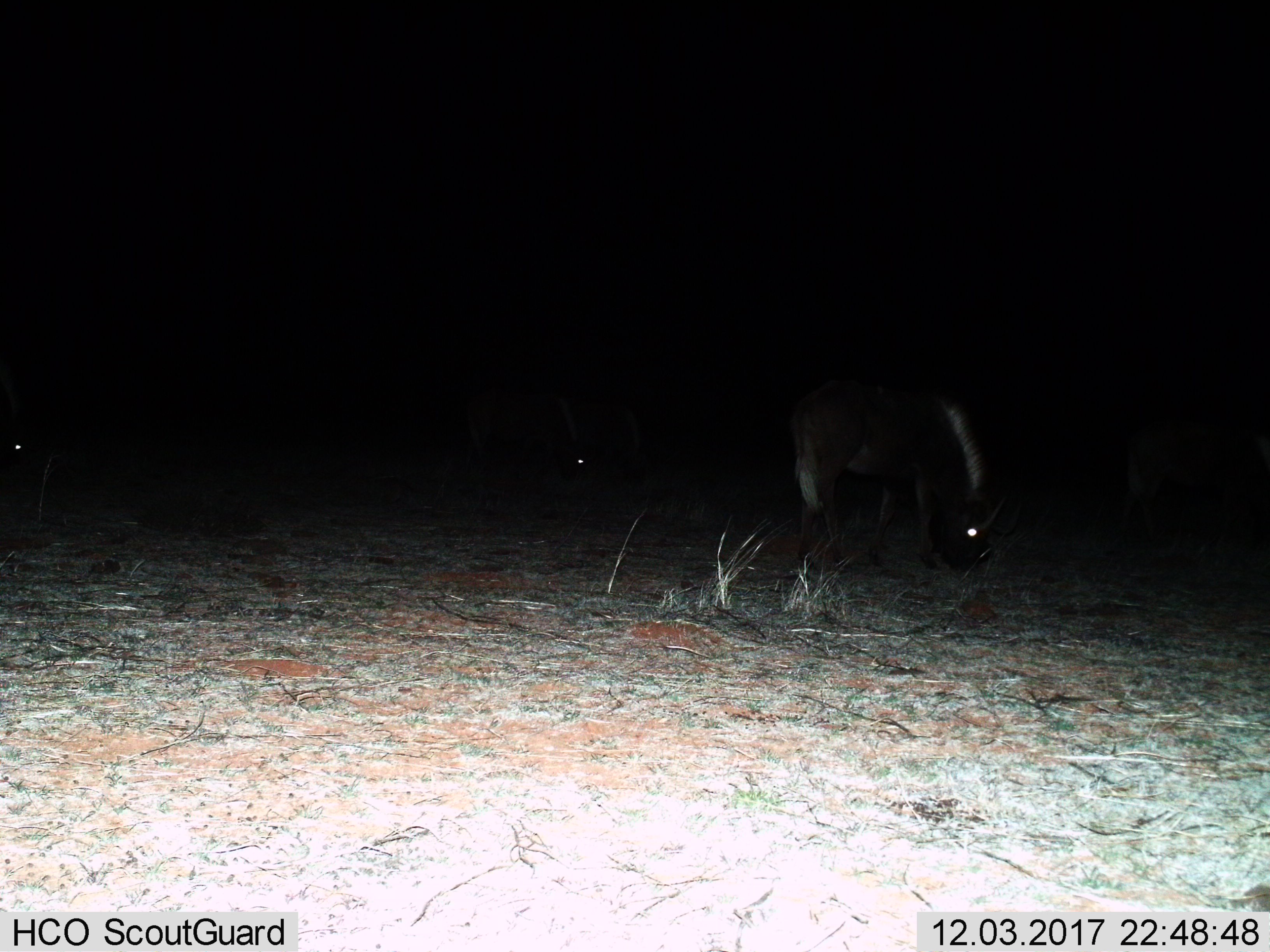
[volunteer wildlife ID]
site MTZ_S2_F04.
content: unidentified animal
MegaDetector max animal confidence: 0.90